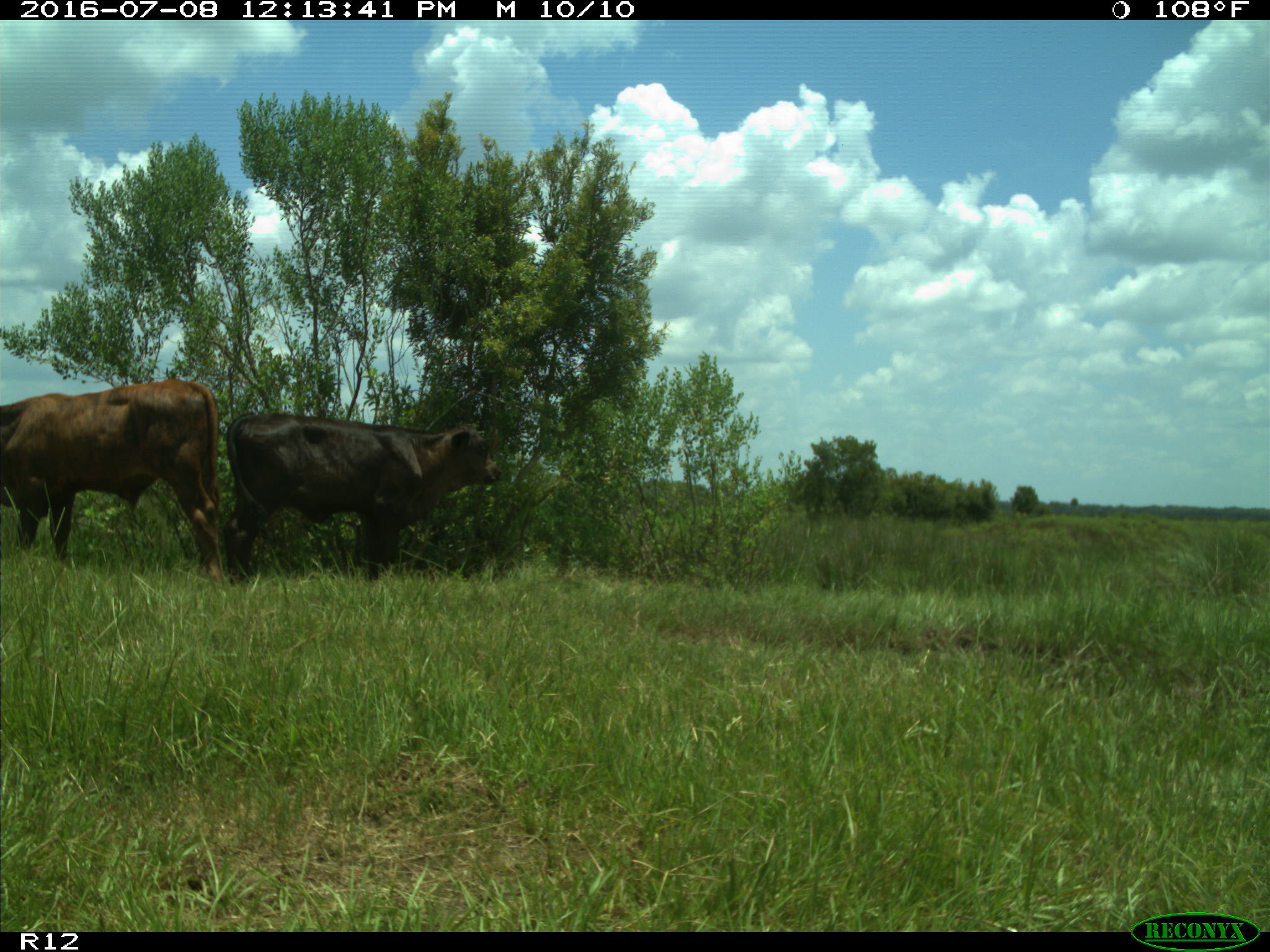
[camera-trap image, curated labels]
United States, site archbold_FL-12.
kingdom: Animalia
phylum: Chordata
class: Mammalia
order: Artiodactyla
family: Bovidae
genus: Bos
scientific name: Bos taurus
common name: domestic cow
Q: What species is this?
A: Bos taurus (domestic cow).